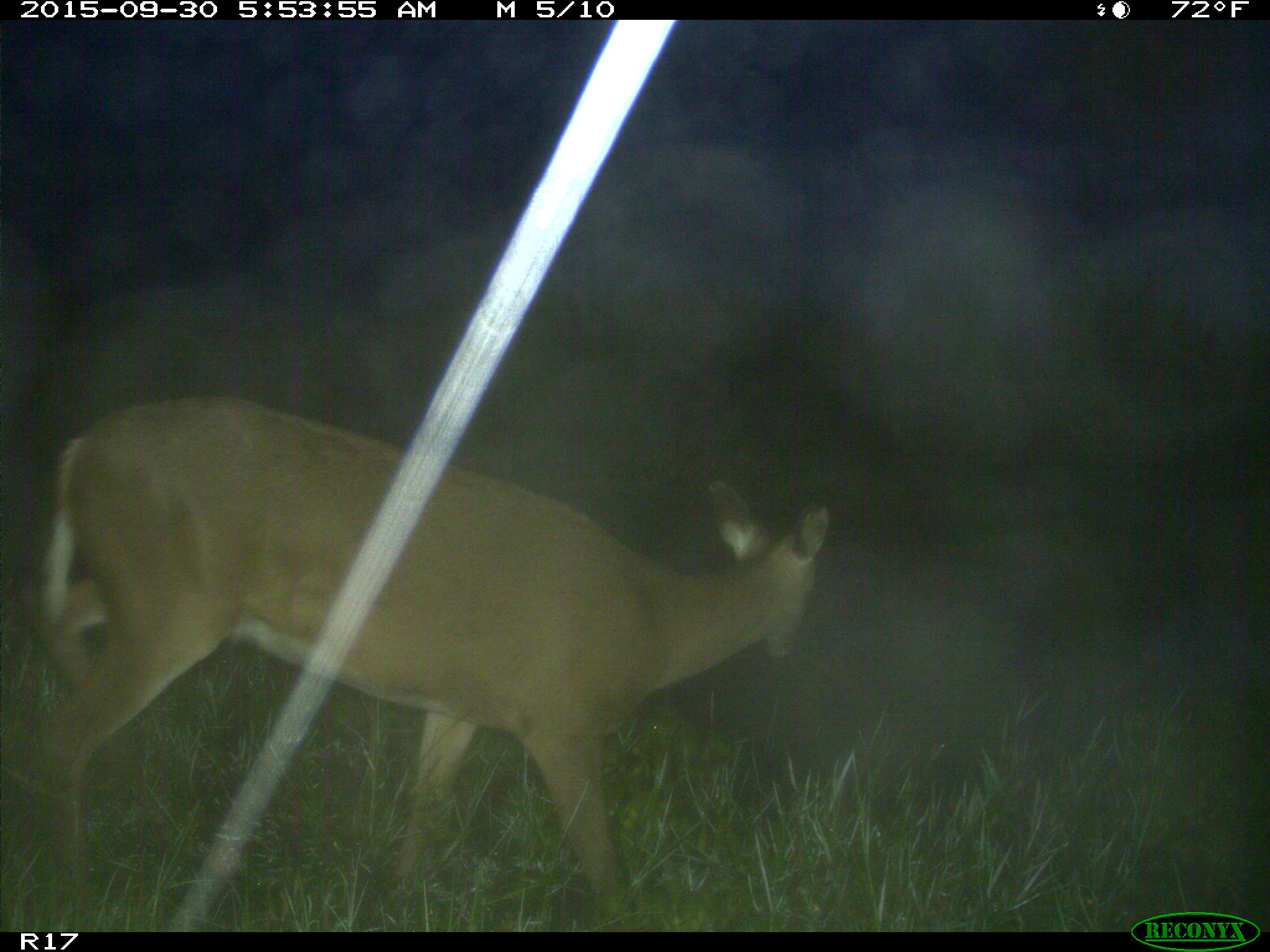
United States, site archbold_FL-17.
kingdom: Animalia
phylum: Chordata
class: Mammalia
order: Artiodactyla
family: Cervidae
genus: Odocoileus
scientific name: Odocoileus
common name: deer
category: unidentified deer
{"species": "unidentified deer (deer) (Odocoileus)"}